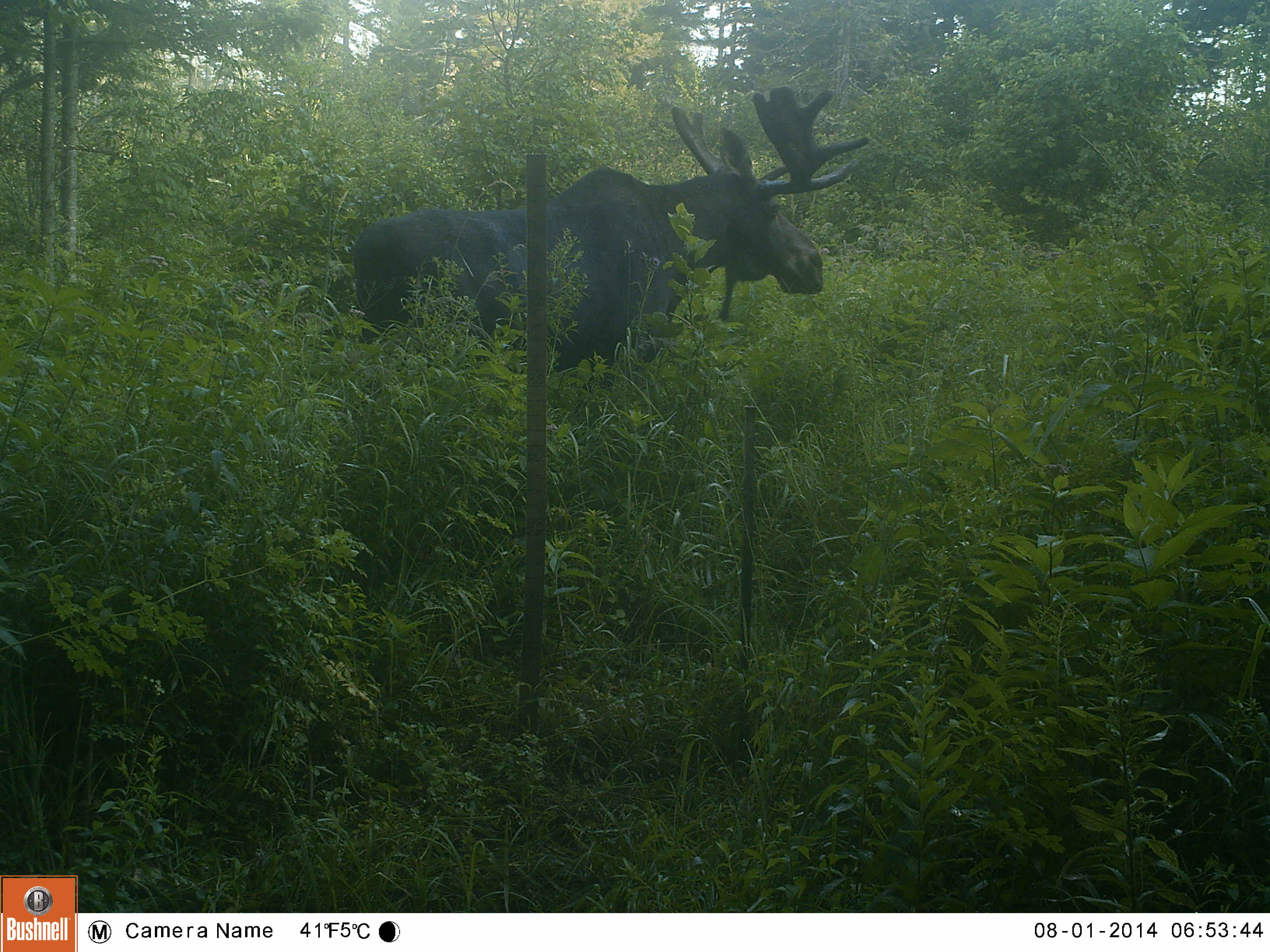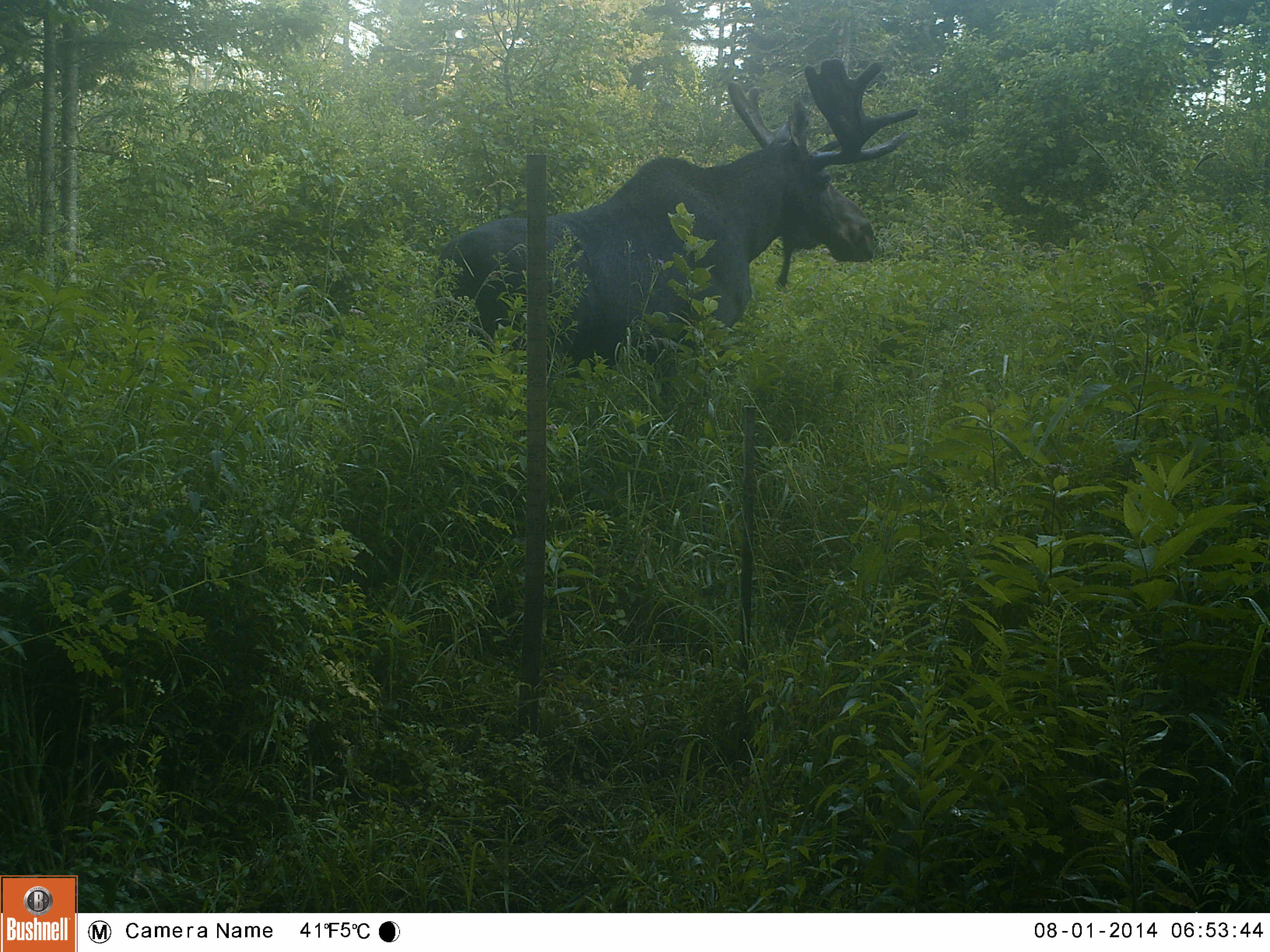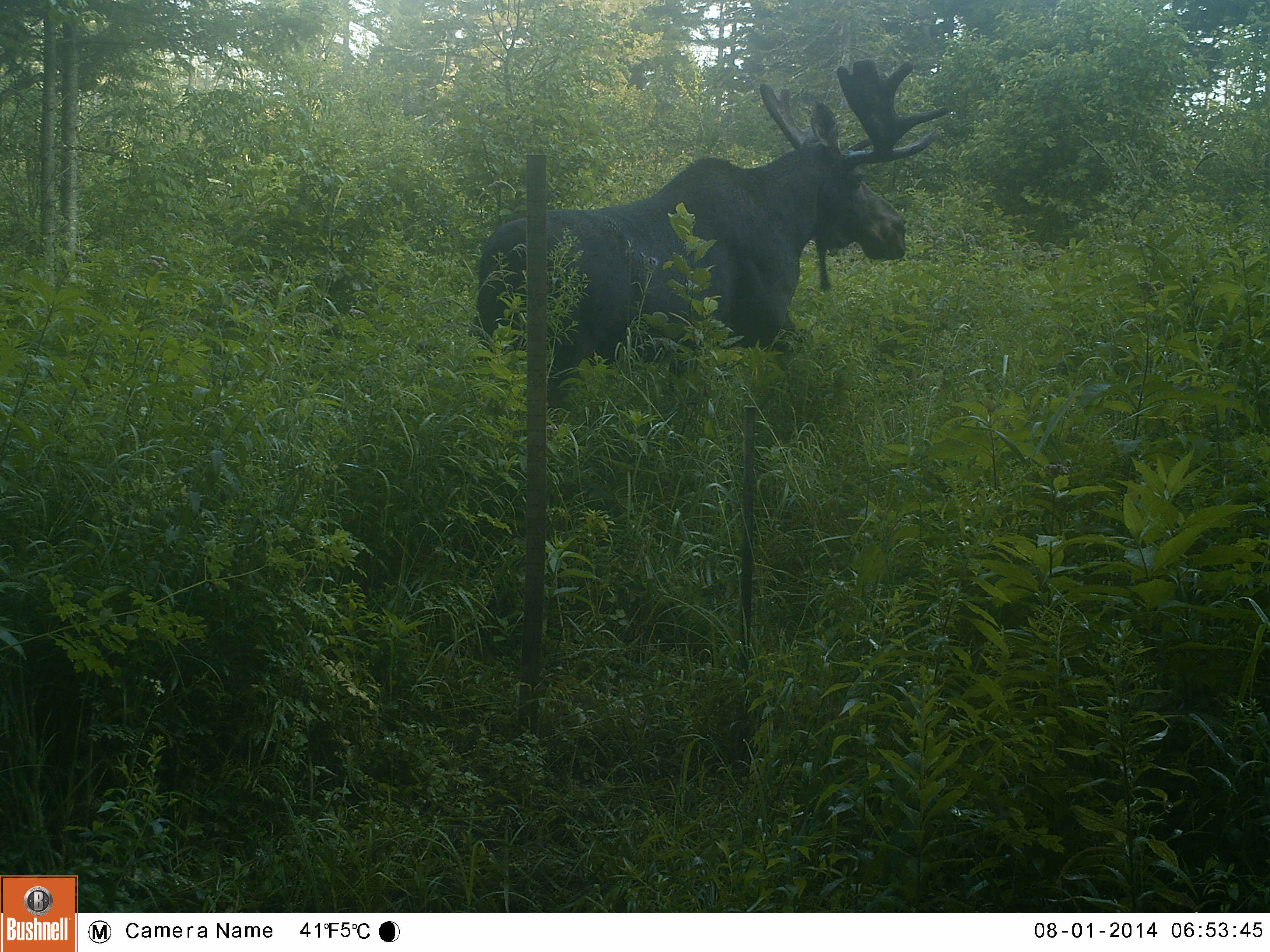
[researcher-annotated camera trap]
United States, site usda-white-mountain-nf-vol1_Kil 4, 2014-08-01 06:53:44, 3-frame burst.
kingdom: Animalia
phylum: Chordata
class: Mammalia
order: Artiodactyla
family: Cervidae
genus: Alces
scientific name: Alces alces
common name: moose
Moose (Alces alces).